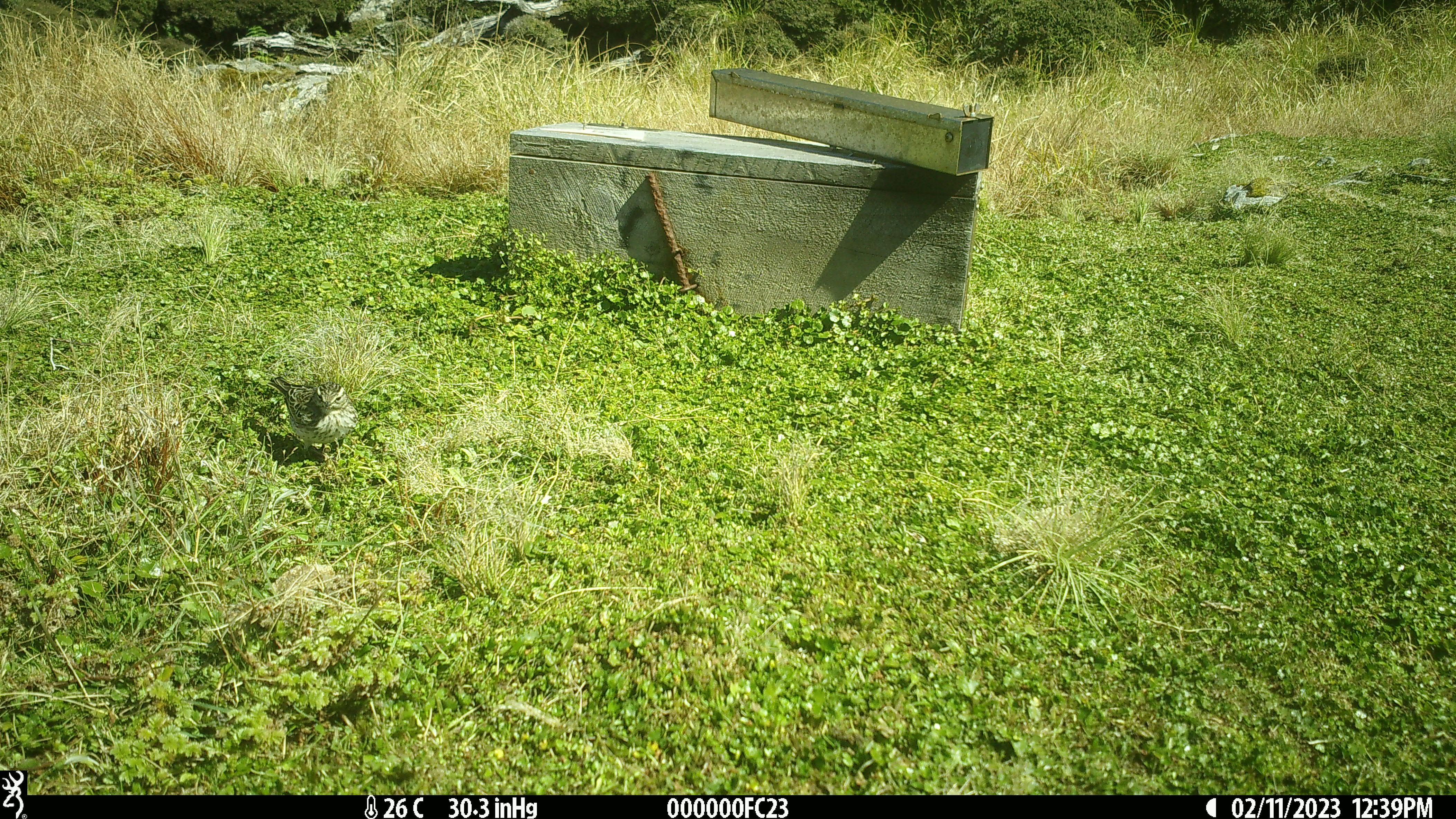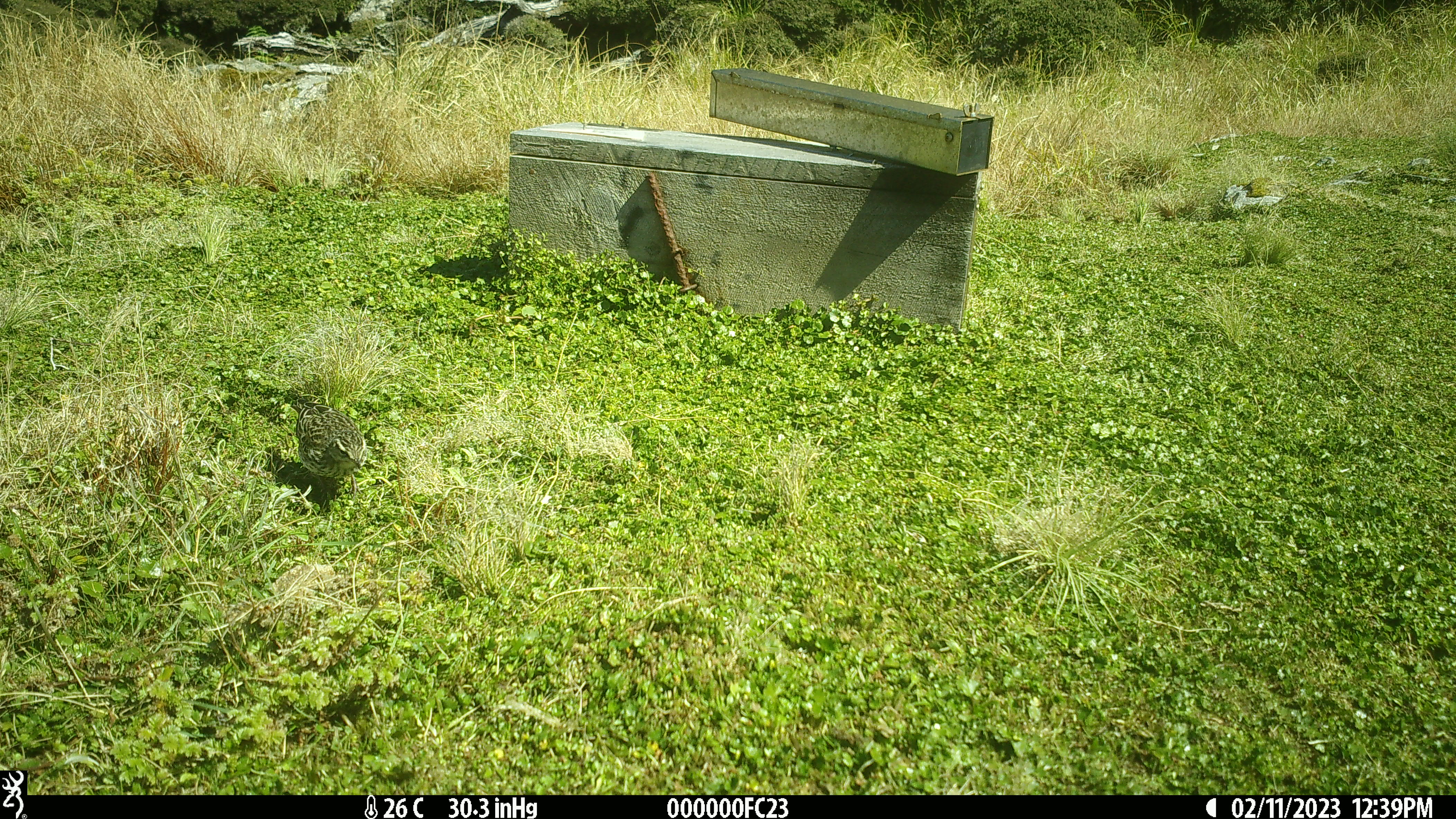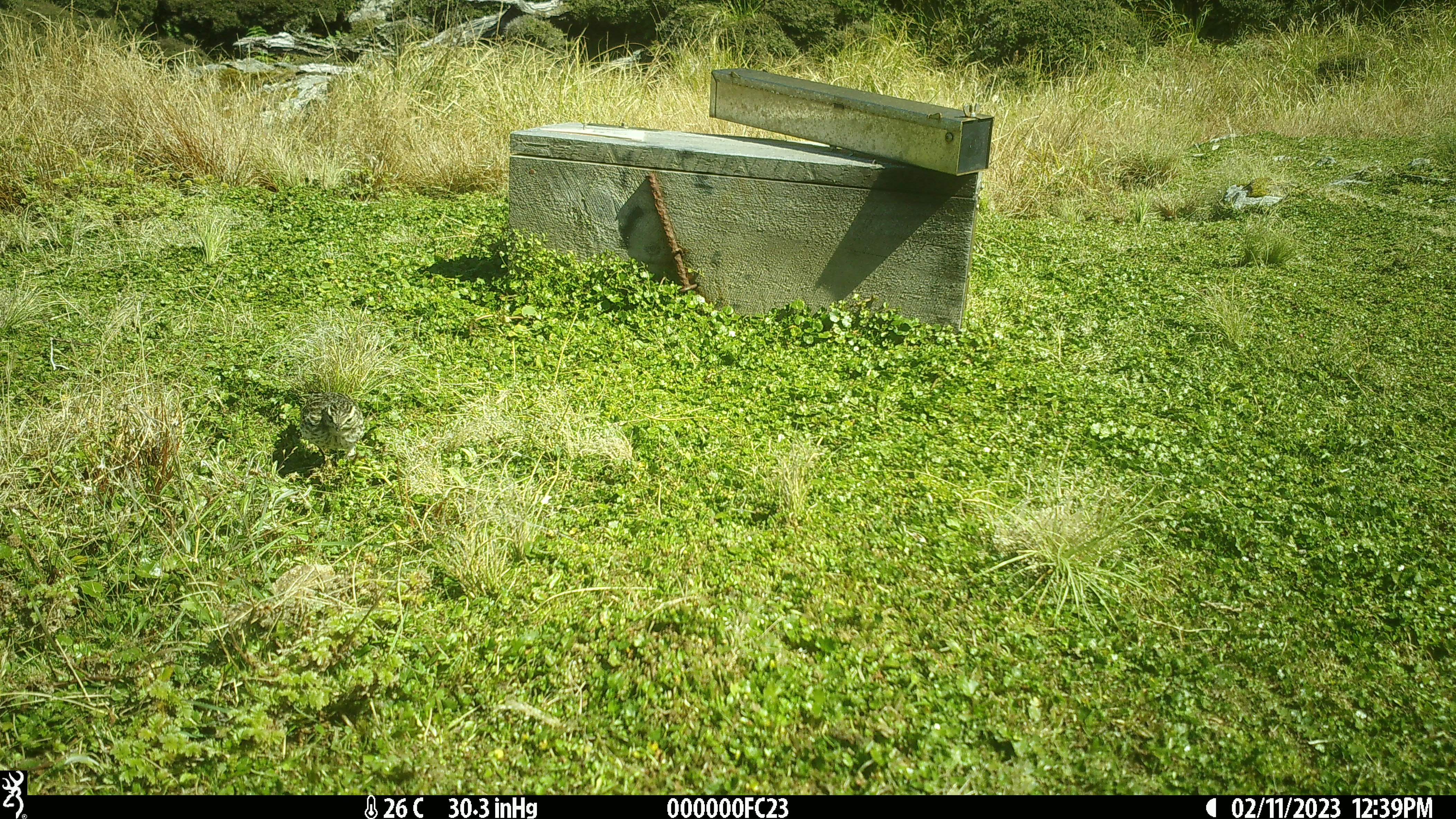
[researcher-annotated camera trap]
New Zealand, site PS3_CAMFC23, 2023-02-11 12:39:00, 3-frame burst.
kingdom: Animalia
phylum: Chordata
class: Aves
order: Passeriformes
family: Motacillidae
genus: Anthus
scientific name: Anthus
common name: pipit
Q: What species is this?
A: Pipit (Anthus).